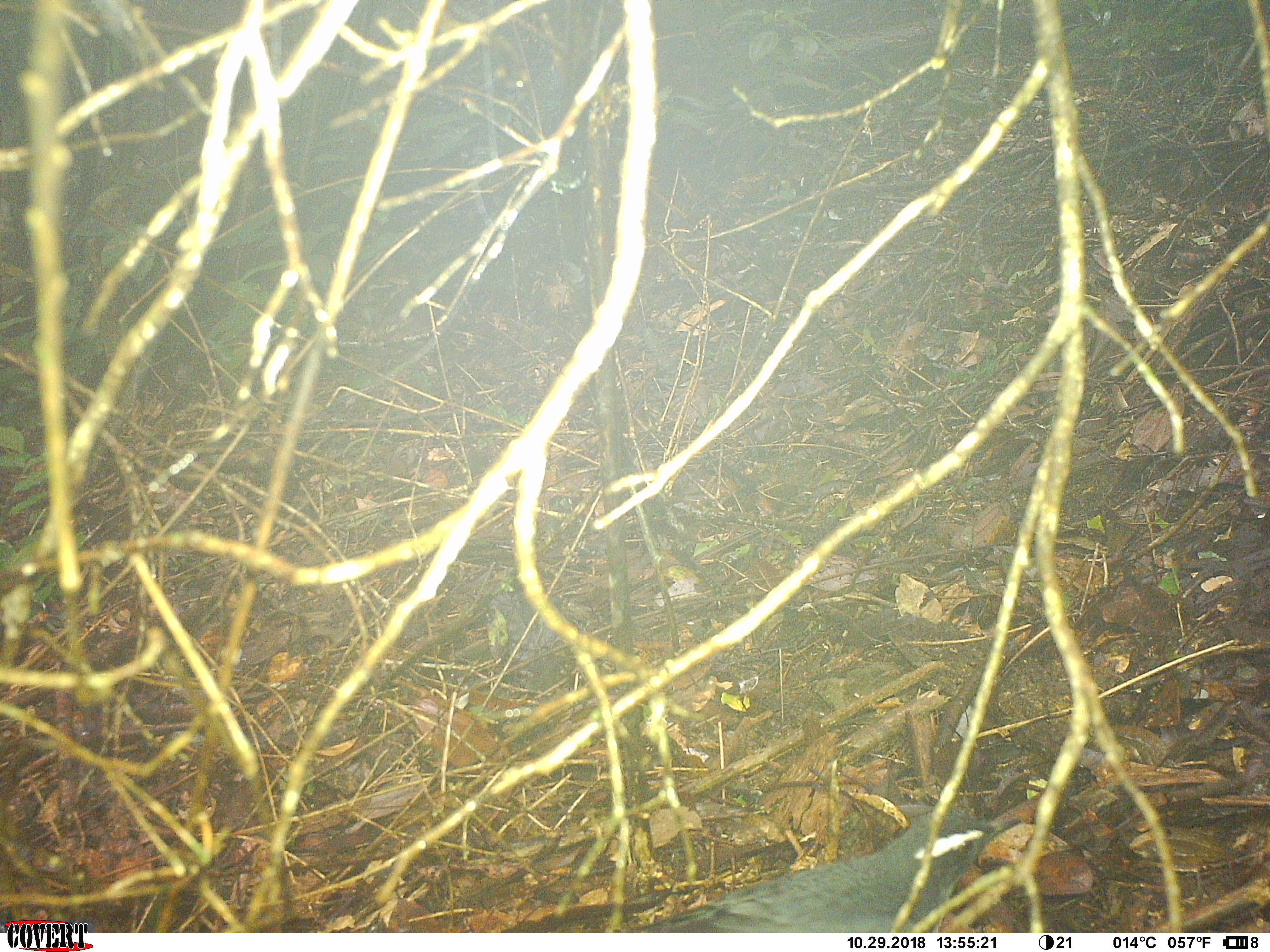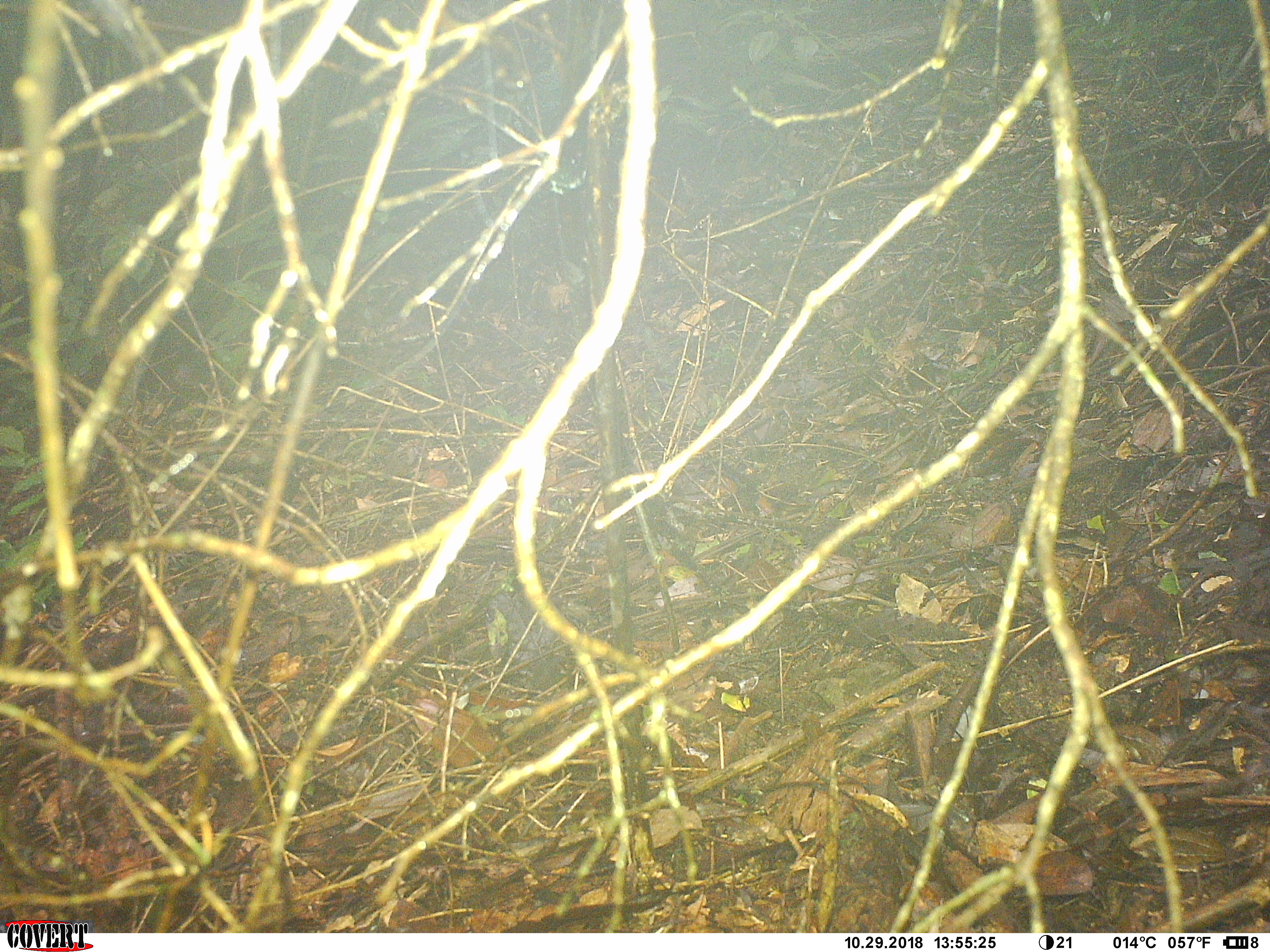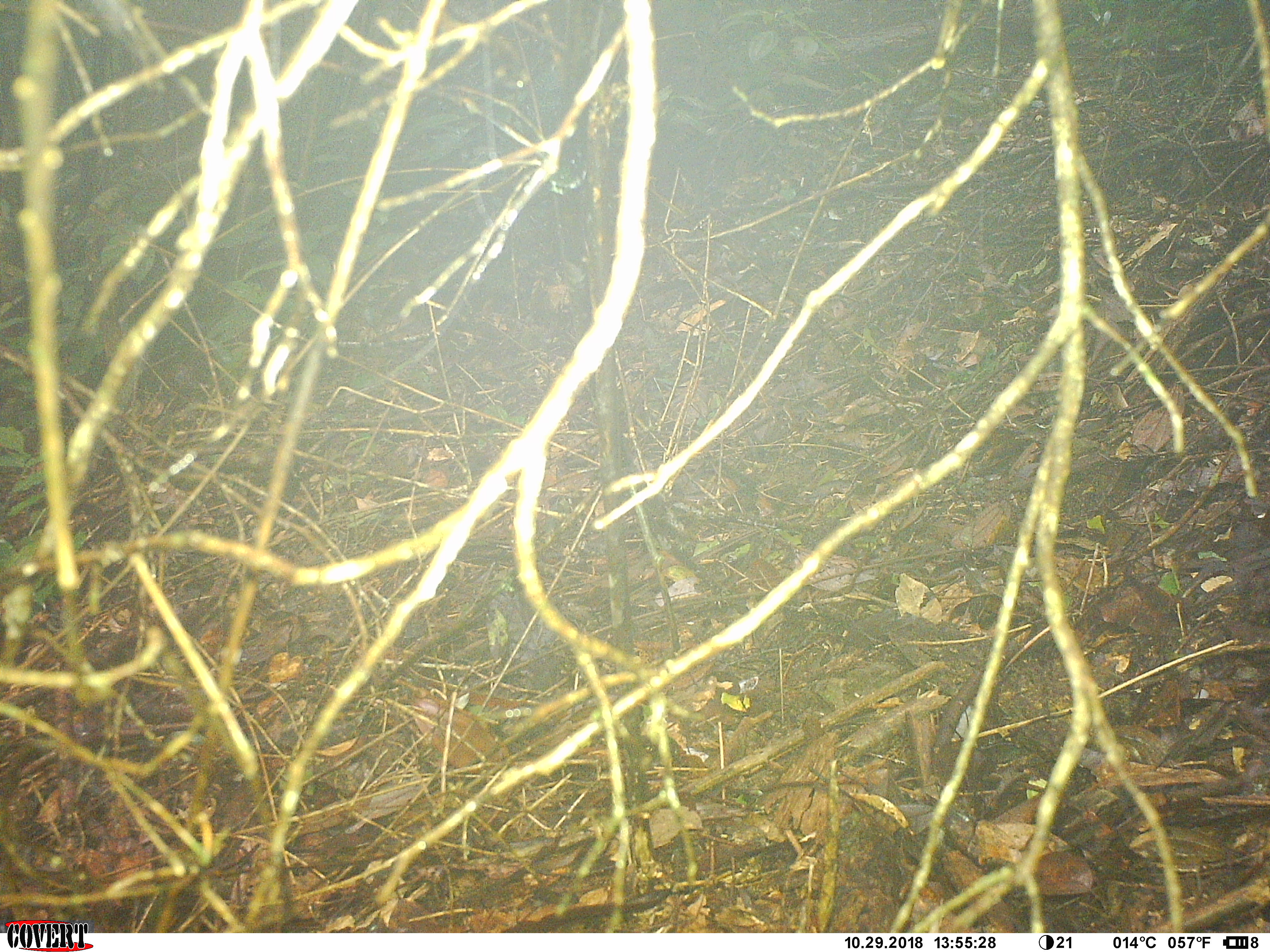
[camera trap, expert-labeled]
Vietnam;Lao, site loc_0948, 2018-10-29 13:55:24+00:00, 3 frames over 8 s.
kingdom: Animalia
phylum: Chordata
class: Aves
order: Passeriformes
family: Turdidae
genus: Geokichla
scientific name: Geokichla sibirica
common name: siberian thrush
Siberian thrush (Geokichla sibirica). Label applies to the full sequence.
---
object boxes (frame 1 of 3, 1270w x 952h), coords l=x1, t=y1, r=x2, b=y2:
siberian thrush: l=626, t=804, r=1020, b=933